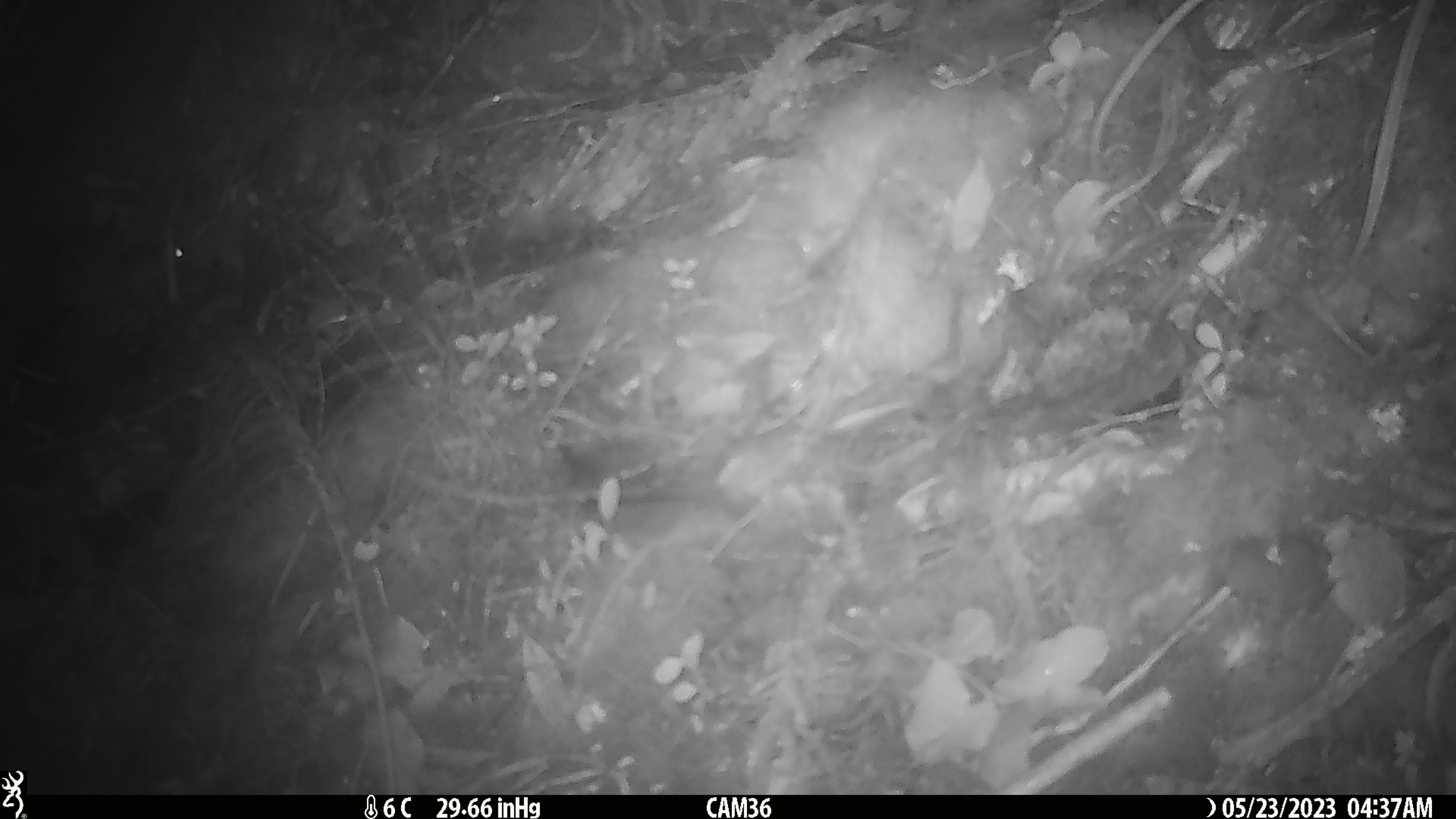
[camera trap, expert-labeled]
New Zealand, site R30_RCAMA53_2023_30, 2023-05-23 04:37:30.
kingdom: Animalia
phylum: Chordata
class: Mammalia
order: Rodentia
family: Muridae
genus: Mus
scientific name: Mus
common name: mouse